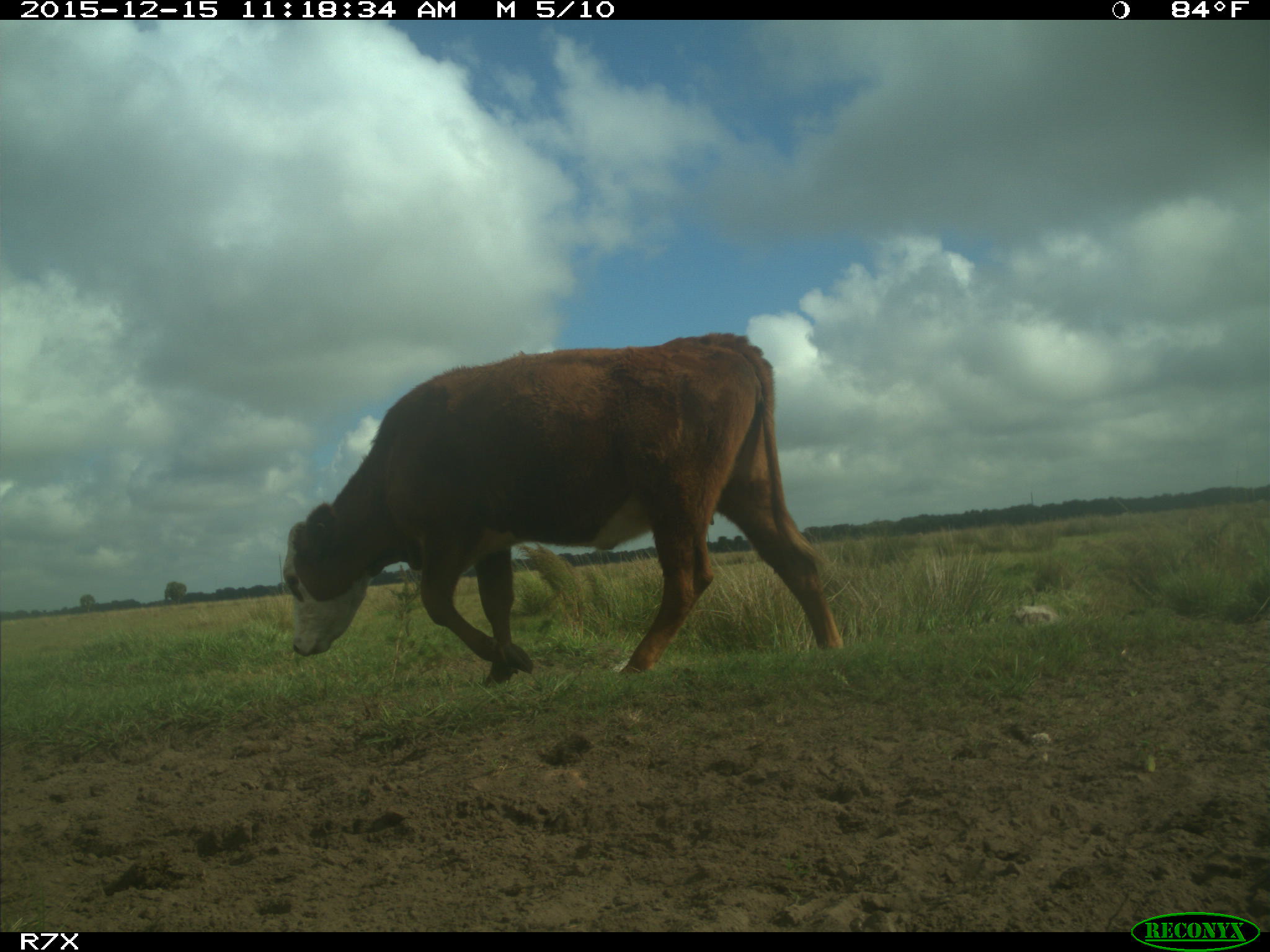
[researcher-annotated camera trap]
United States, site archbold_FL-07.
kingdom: Animalia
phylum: Chordata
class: Mammalia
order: Artiodactyla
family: Bovidae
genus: Bos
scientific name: Bos taurus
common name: domestic cow